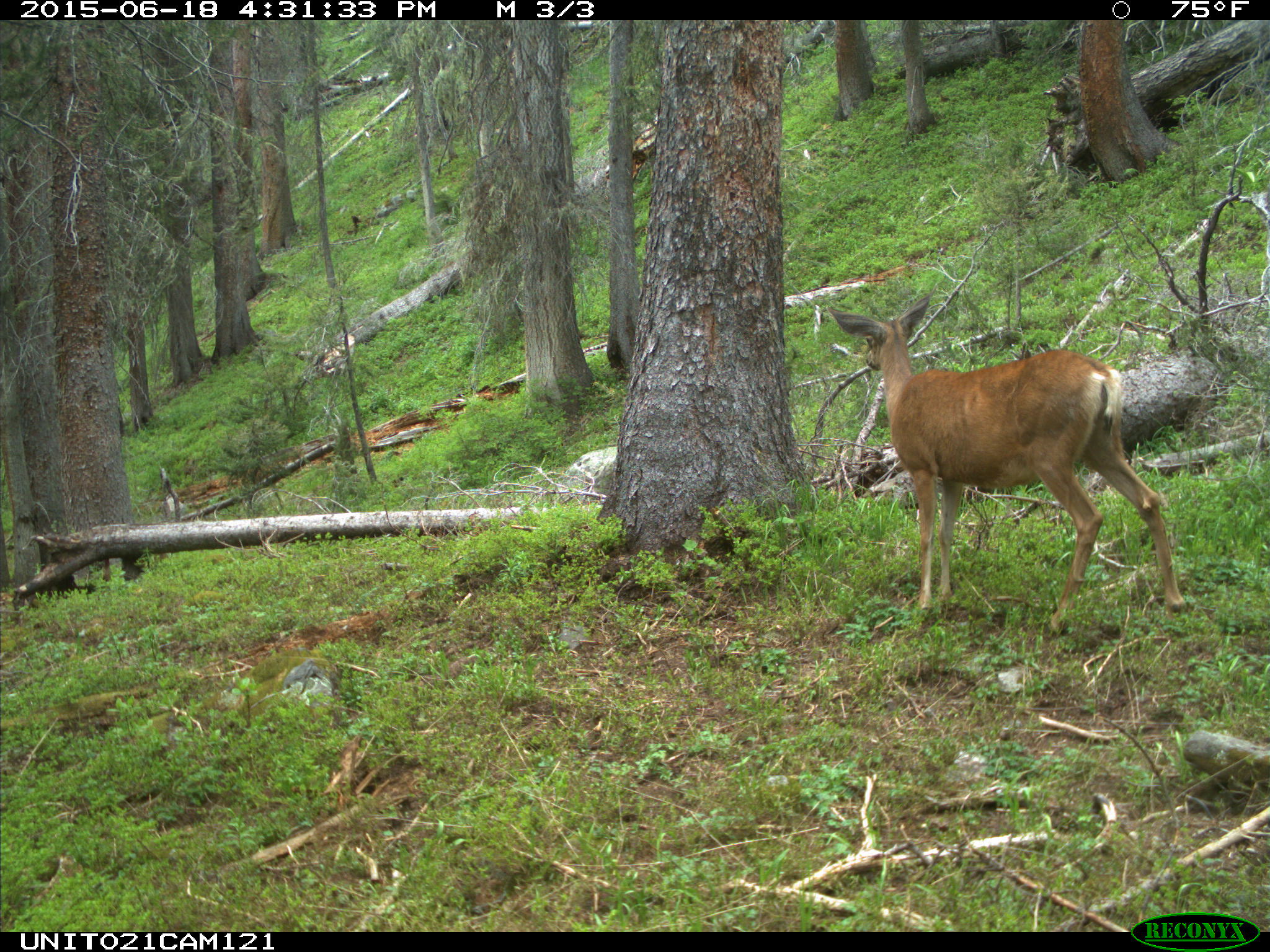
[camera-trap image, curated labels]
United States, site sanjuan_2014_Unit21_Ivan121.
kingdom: Animalia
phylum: Chordata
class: Mammalia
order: Artiodactyla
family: Cervidae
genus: Odocoileus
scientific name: Odocoileus hemionus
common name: mule deer